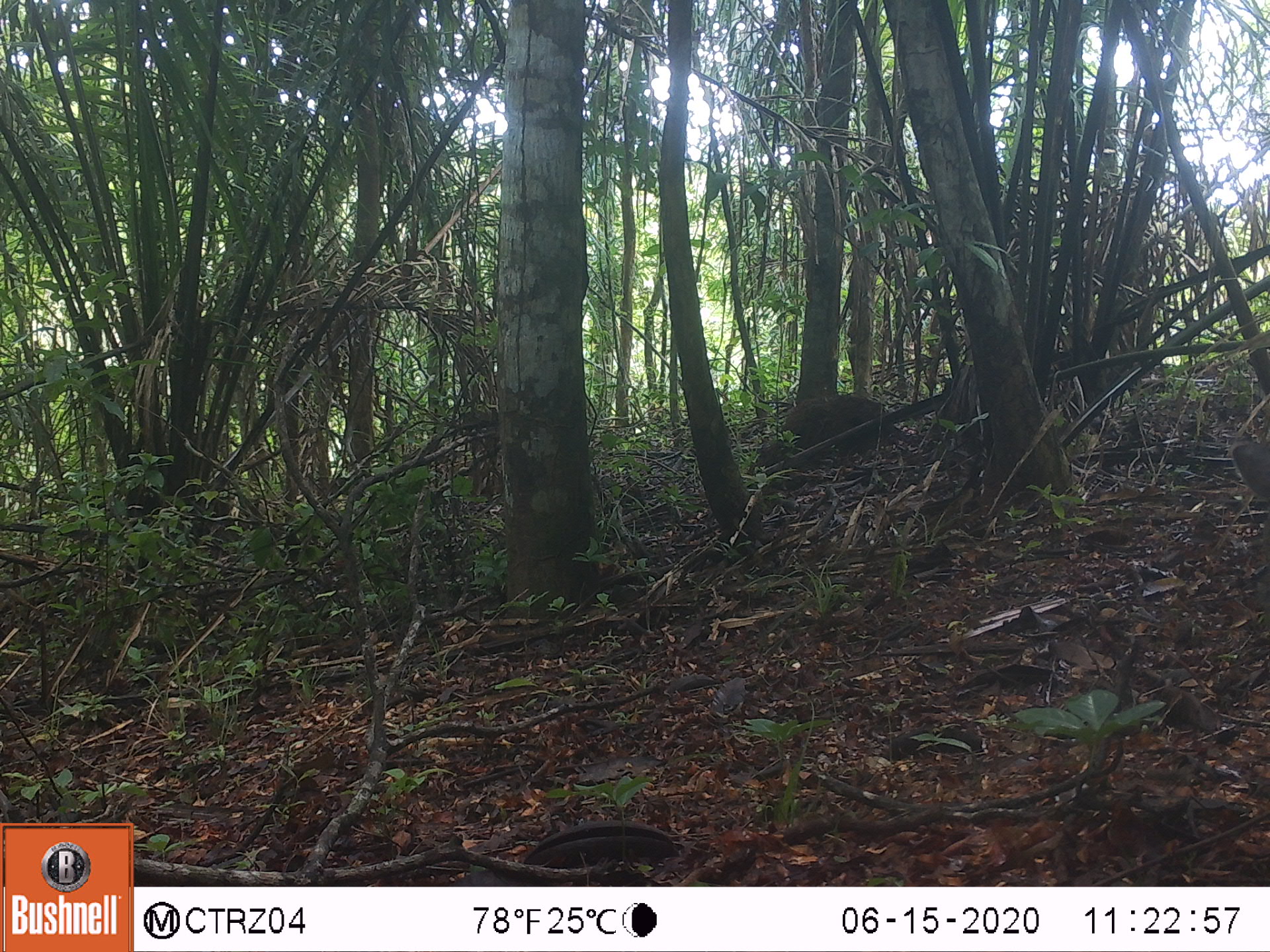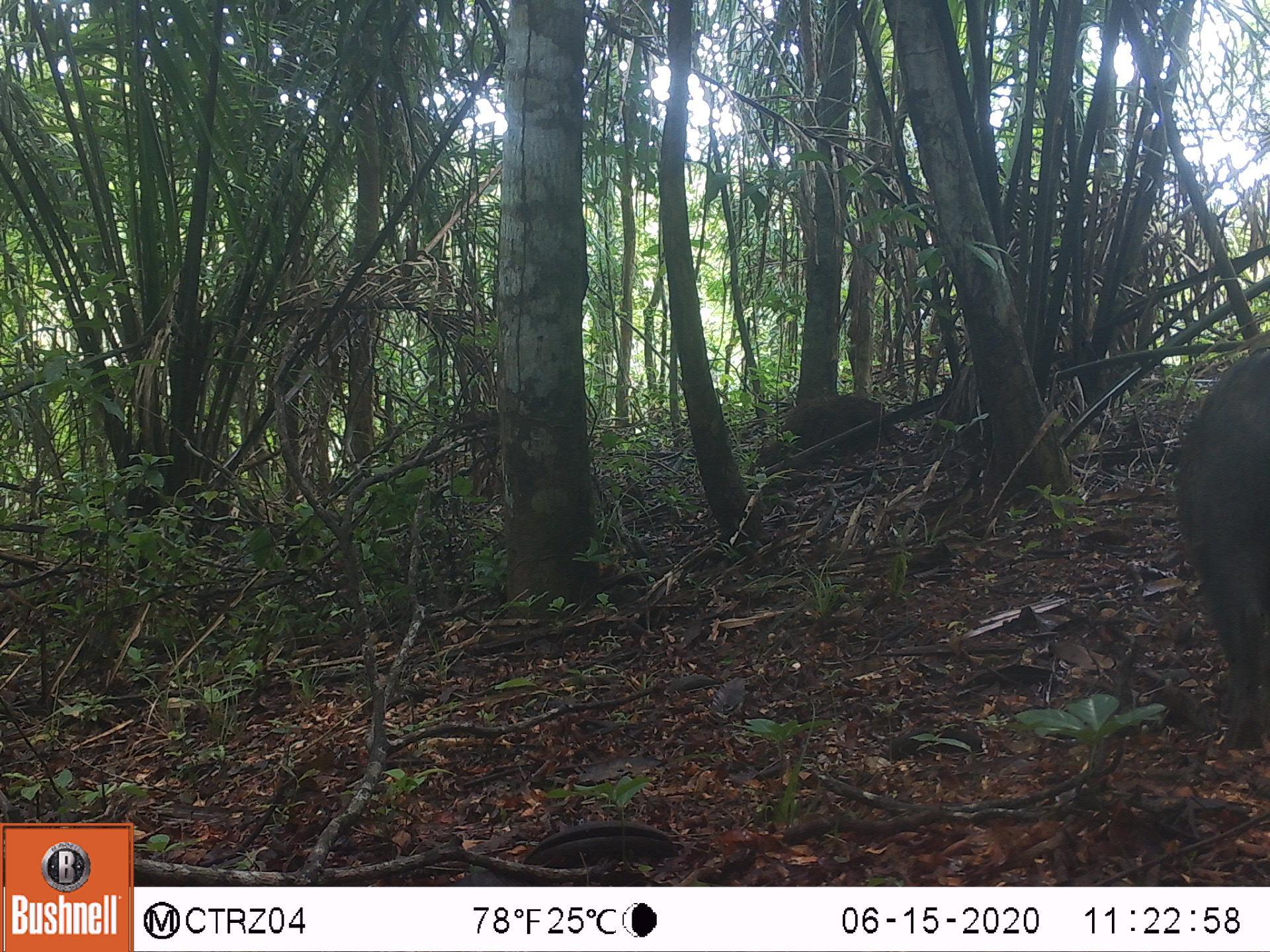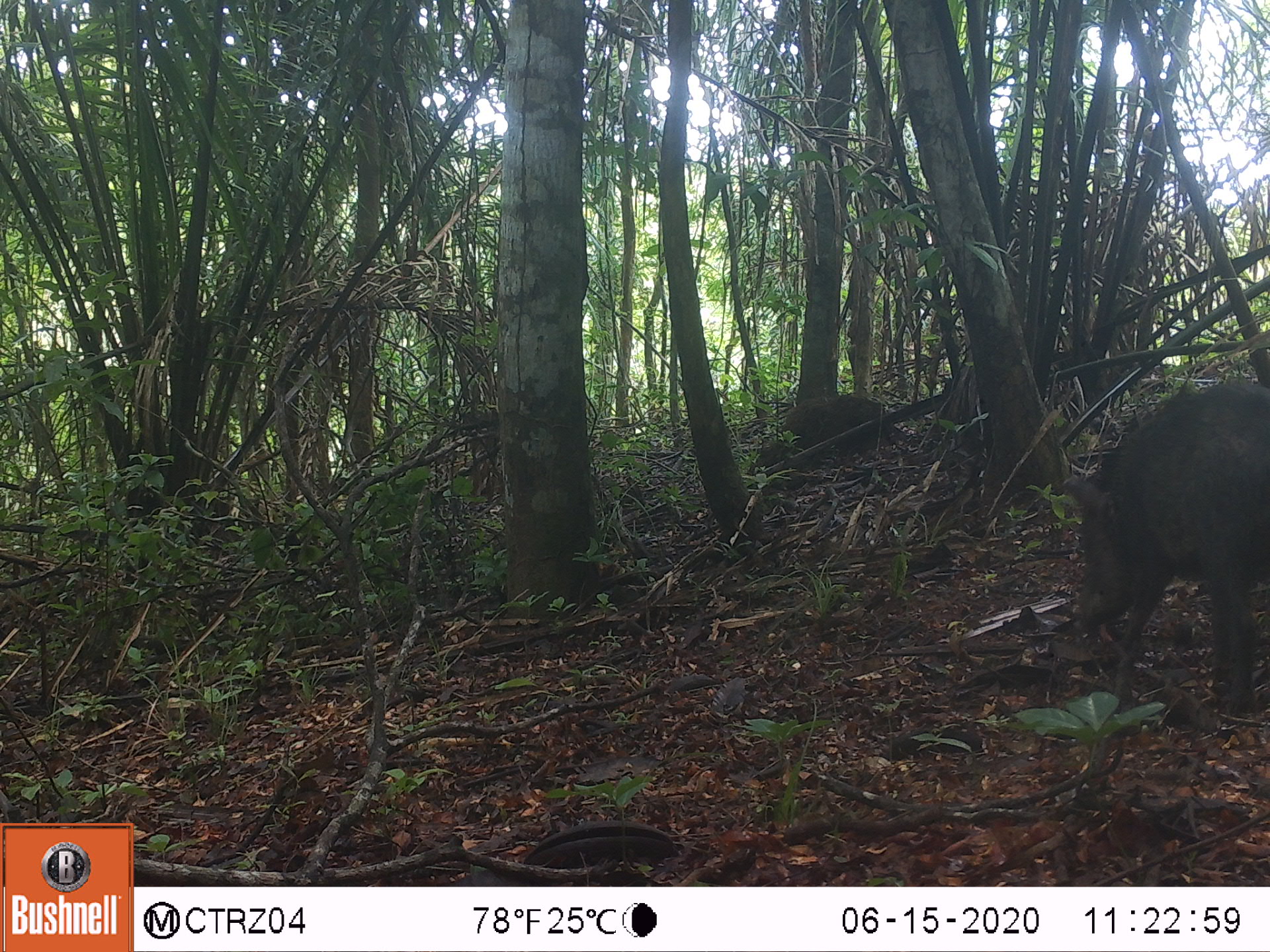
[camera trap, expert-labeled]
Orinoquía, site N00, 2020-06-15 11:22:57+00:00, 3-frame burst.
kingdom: Animalia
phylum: Chordata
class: Mammalia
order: Artiodactyla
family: Tayassuidae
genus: Pecari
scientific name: Pecari tajacu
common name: collared peccary